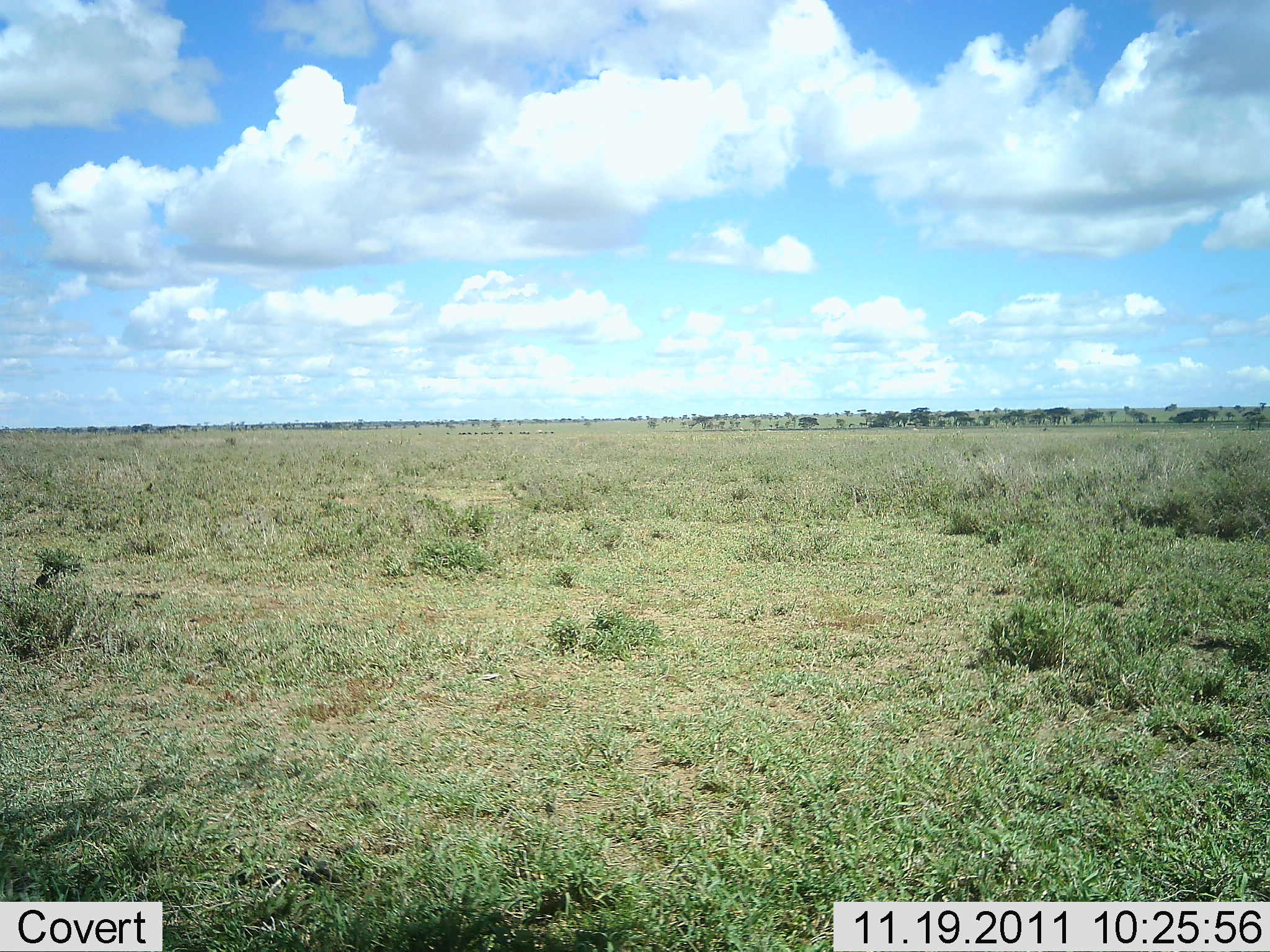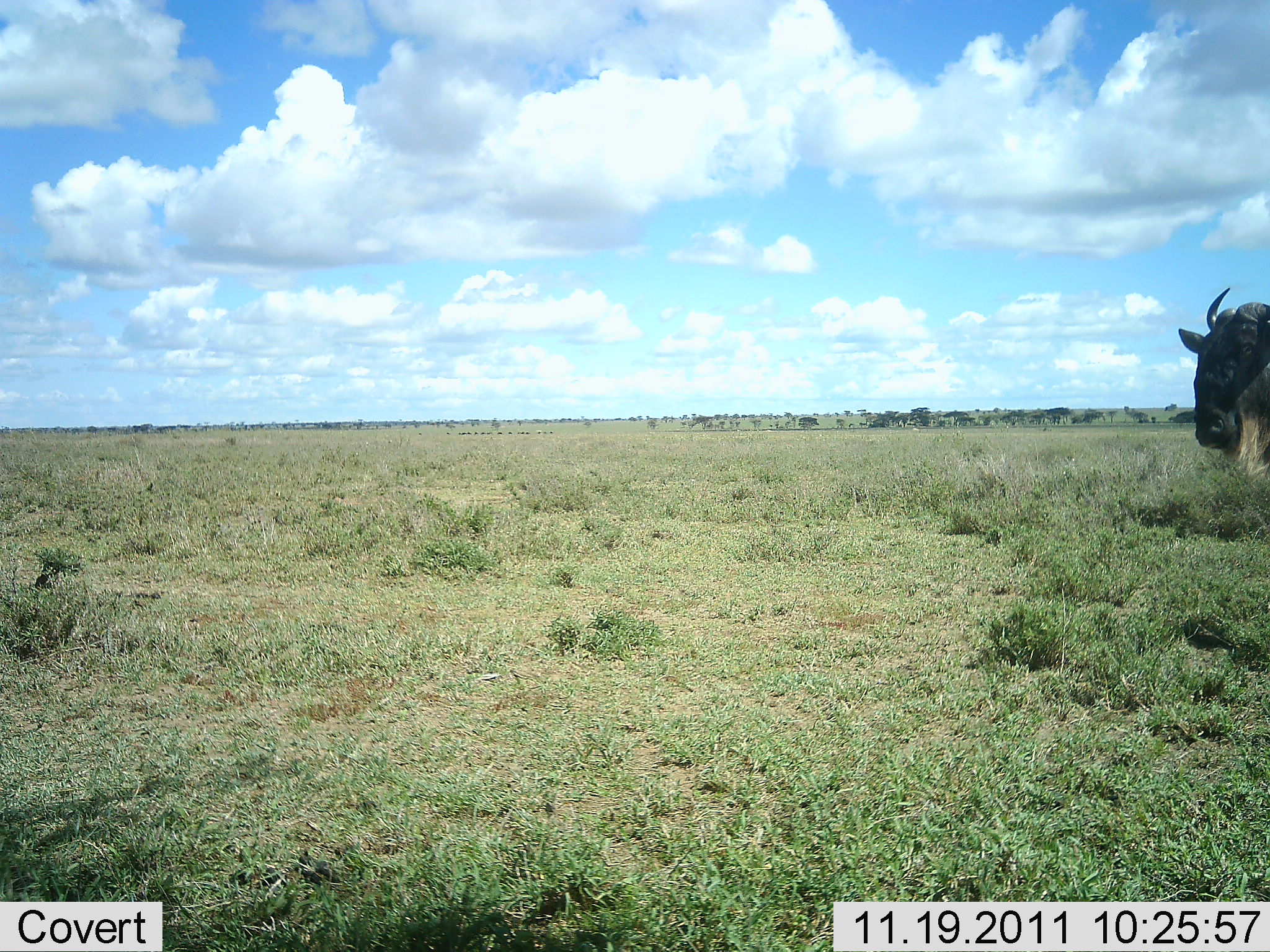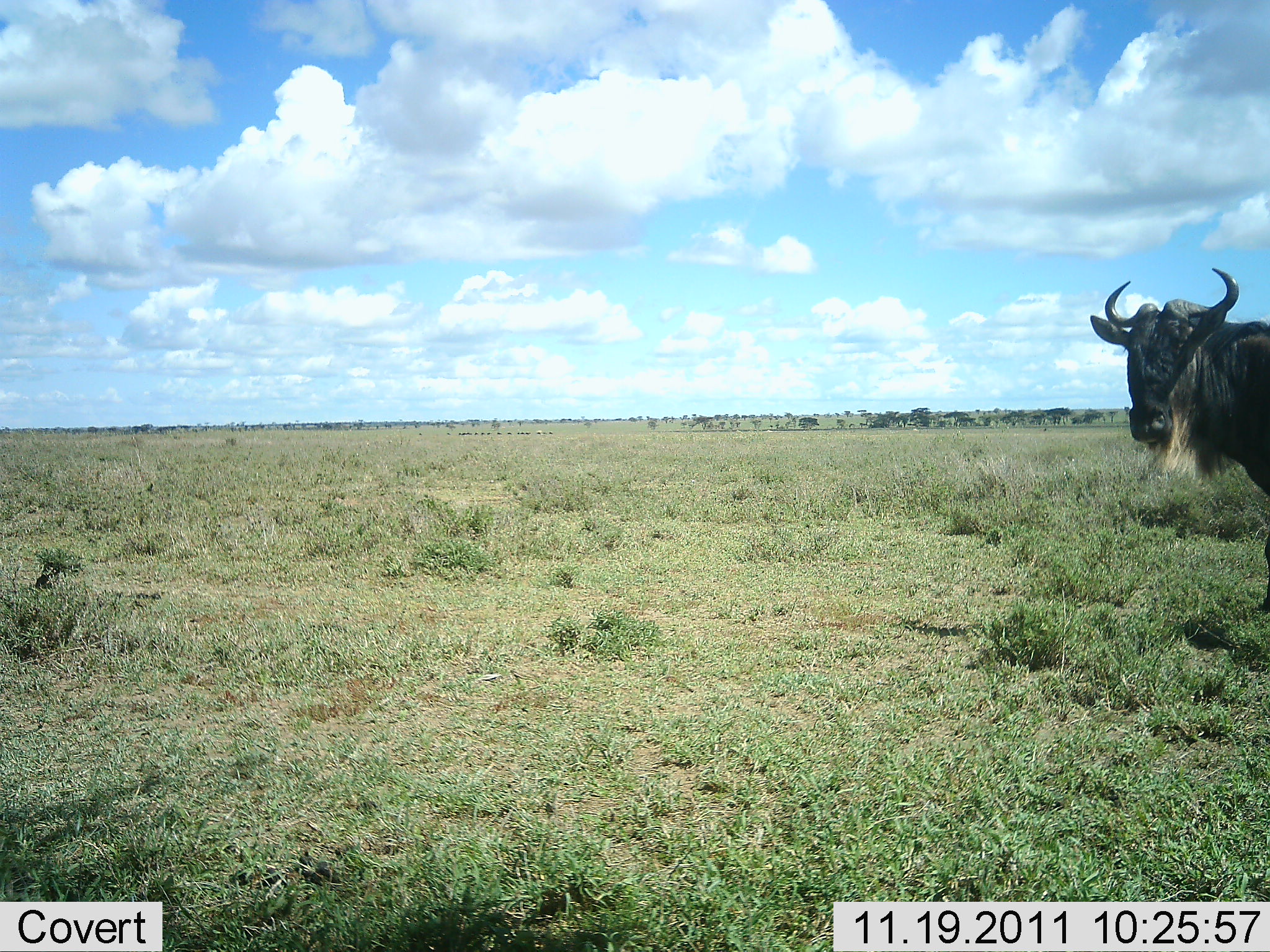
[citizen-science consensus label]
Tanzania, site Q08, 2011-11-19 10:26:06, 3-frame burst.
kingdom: Animalia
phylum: Chordata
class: Mammalia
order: Artiodactyla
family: Bovidae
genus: Connochaetes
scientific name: Connochaetes taurinus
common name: blue wildebeest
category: wildebeest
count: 1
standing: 25%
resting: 0%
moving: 75%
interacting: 0%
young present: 0%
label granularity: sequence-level